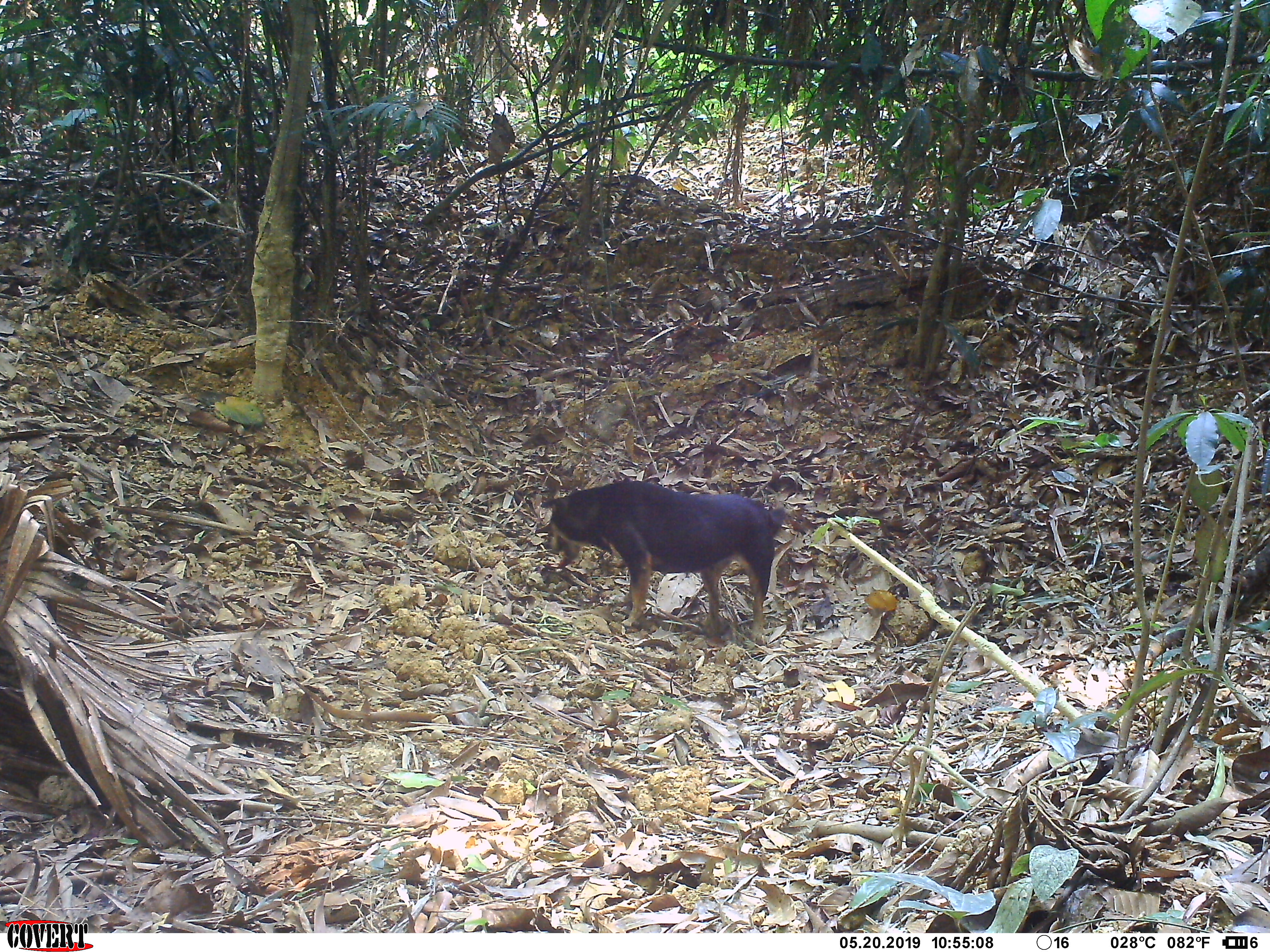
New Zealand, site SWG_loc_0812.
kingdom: Animalia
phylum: Chordata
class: Mammalia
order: Carnivora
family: Canidae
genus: Canis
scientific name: Canis familiaris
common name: domestic dog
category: dog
Dog (domestic dog) (Canis familiaris).